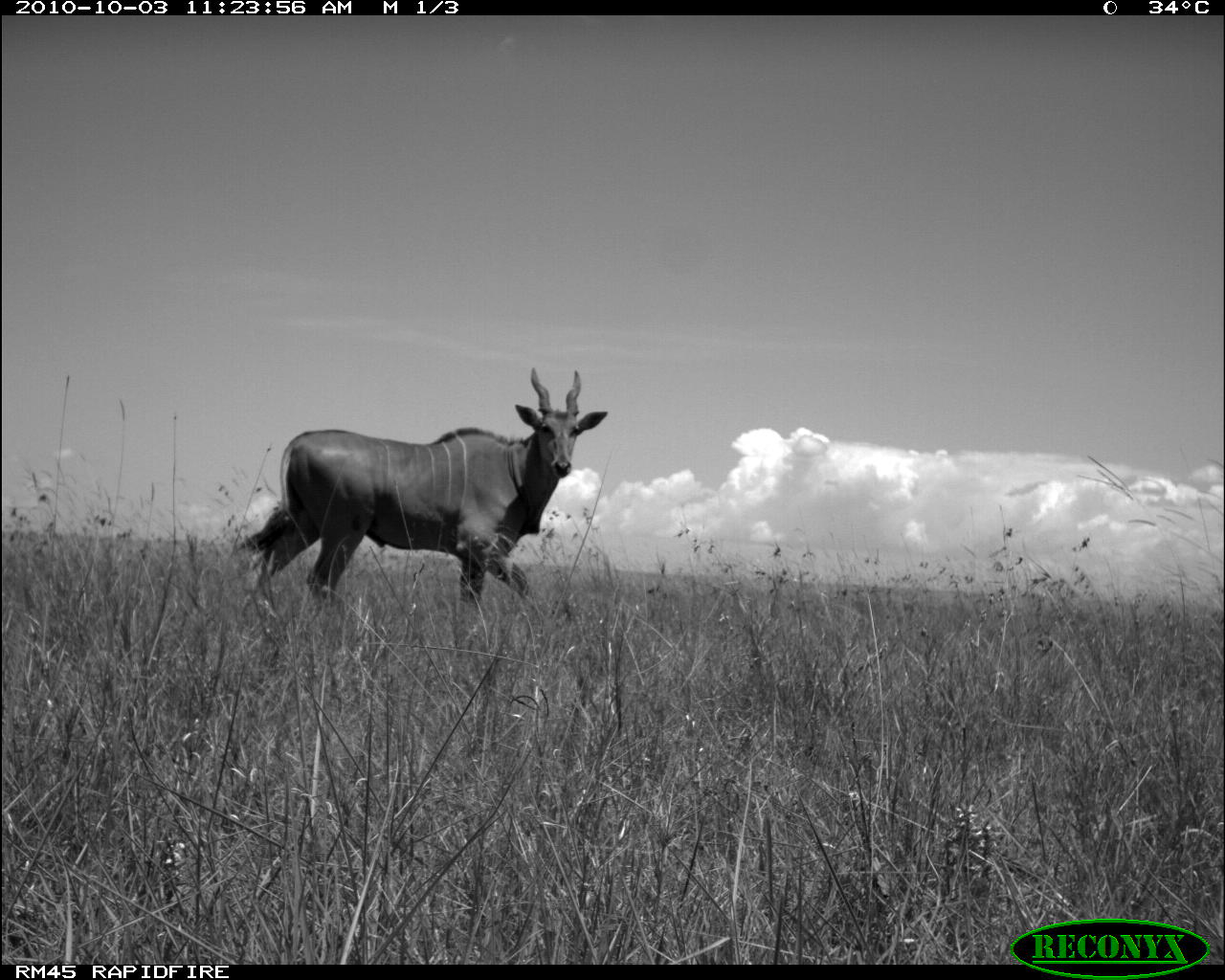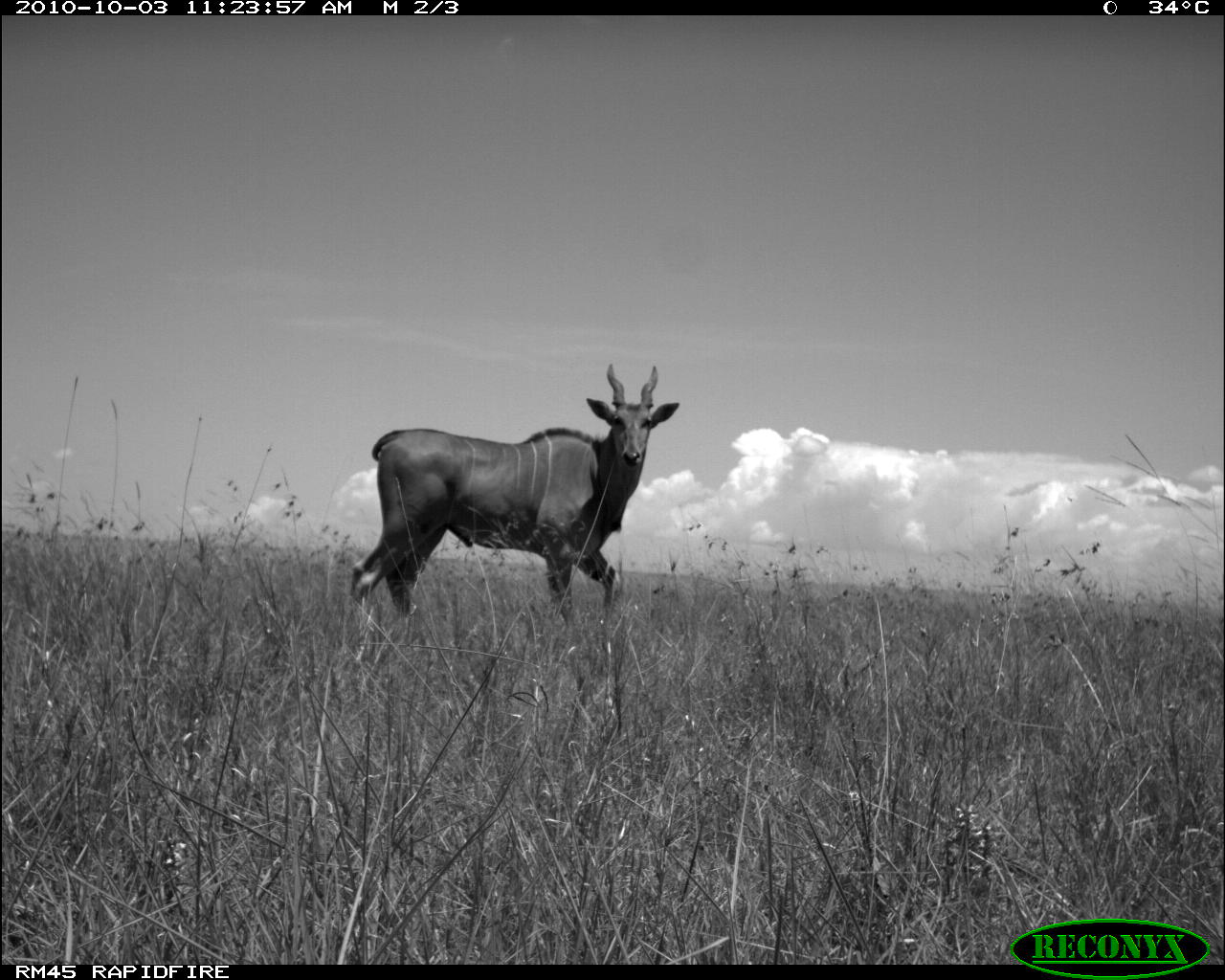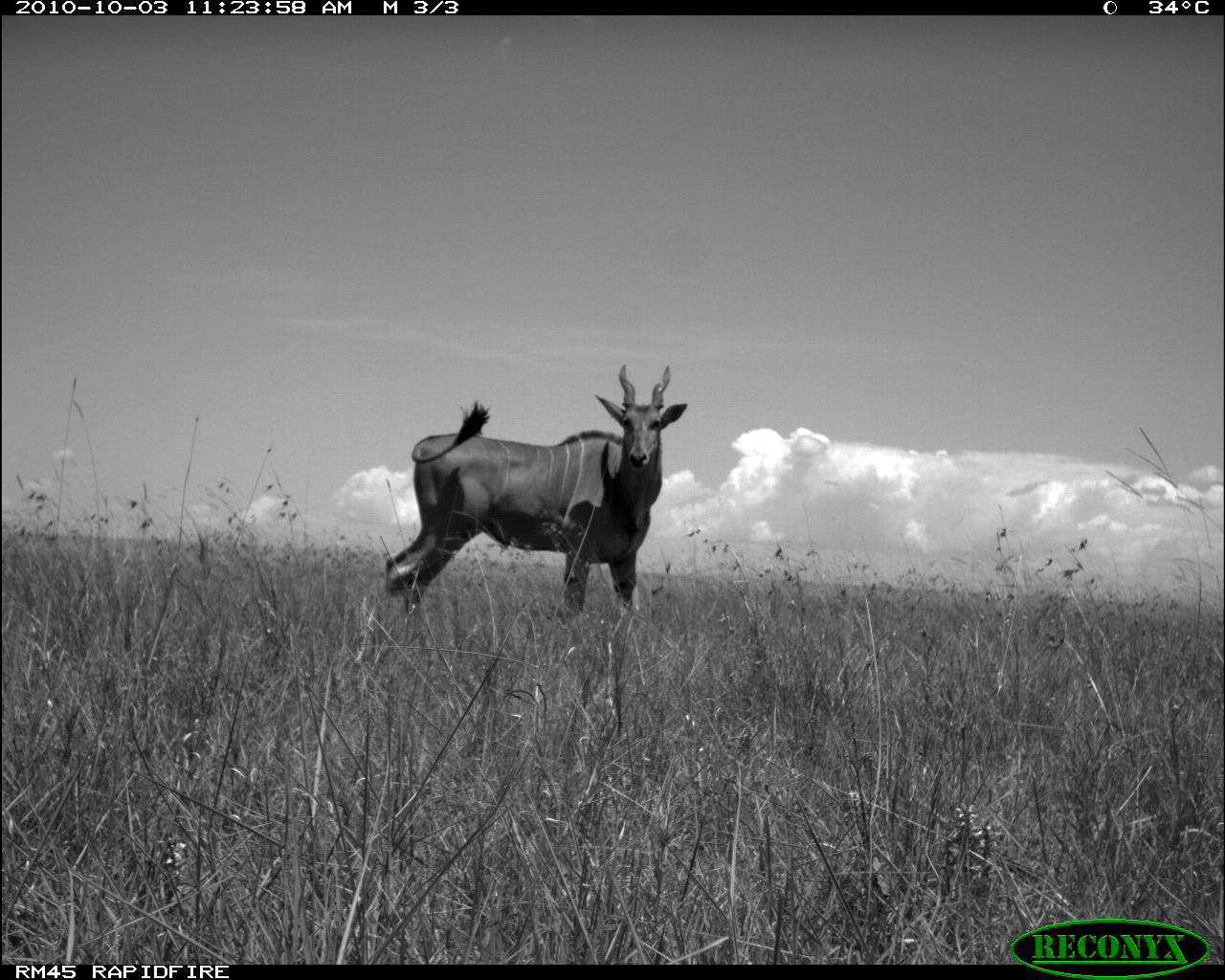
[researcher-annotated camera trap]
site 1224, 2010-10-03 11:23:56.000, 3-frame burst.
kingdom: Animalia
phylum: Chordata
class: Mammalia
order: Artiodactyla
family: Bovidae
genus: Tragelaphus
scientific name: Tragelaphus oryx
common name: eland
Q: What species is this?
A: Tragelaphus oryx (eland).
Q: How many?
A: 1.